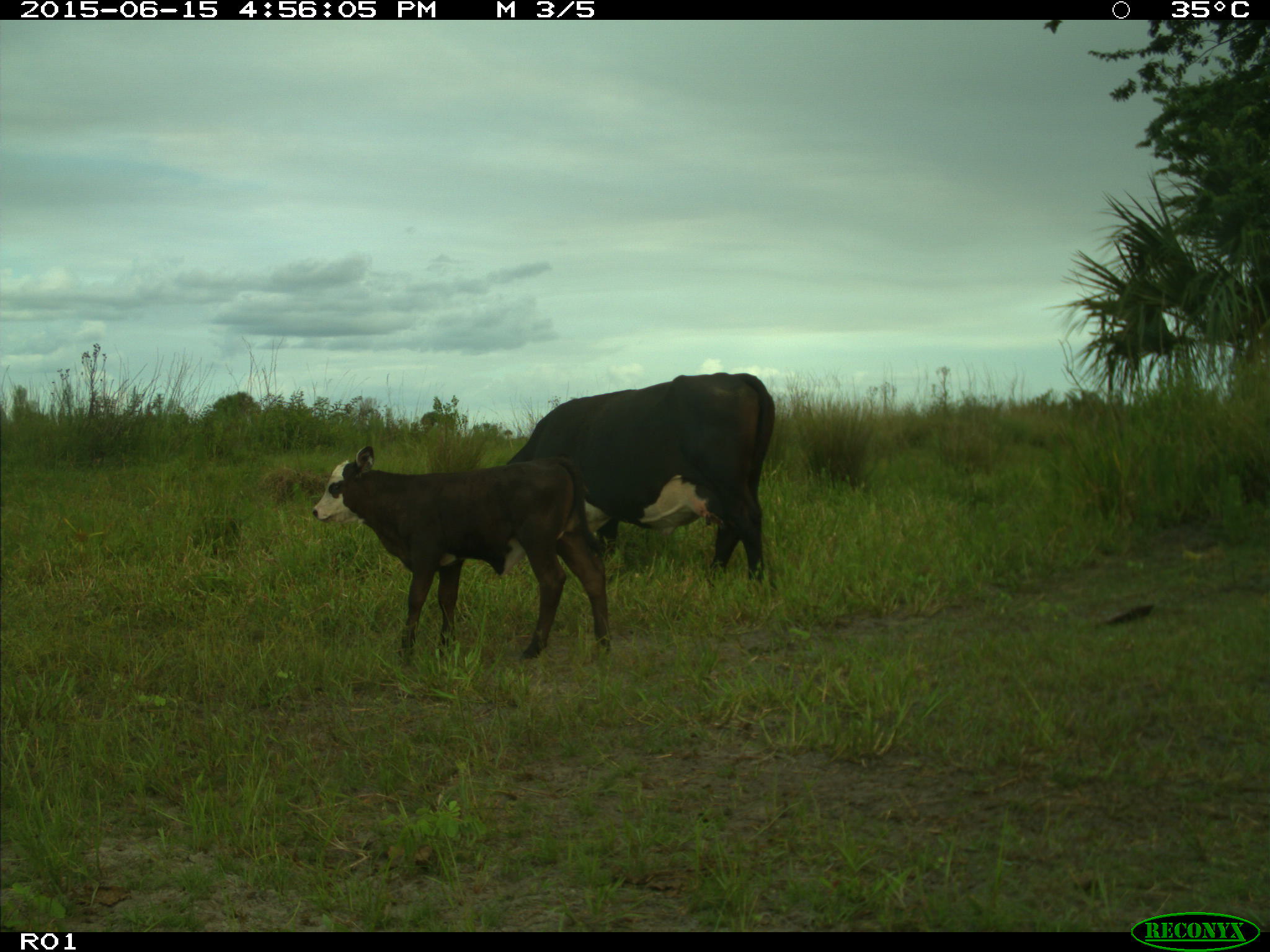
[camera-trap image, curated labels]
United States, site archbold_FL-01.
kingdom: Animalia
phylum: Chordata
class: Mammalia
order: Artiodactyla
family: Bovidae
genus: Bos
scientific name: Bos taurus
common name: domestic cow